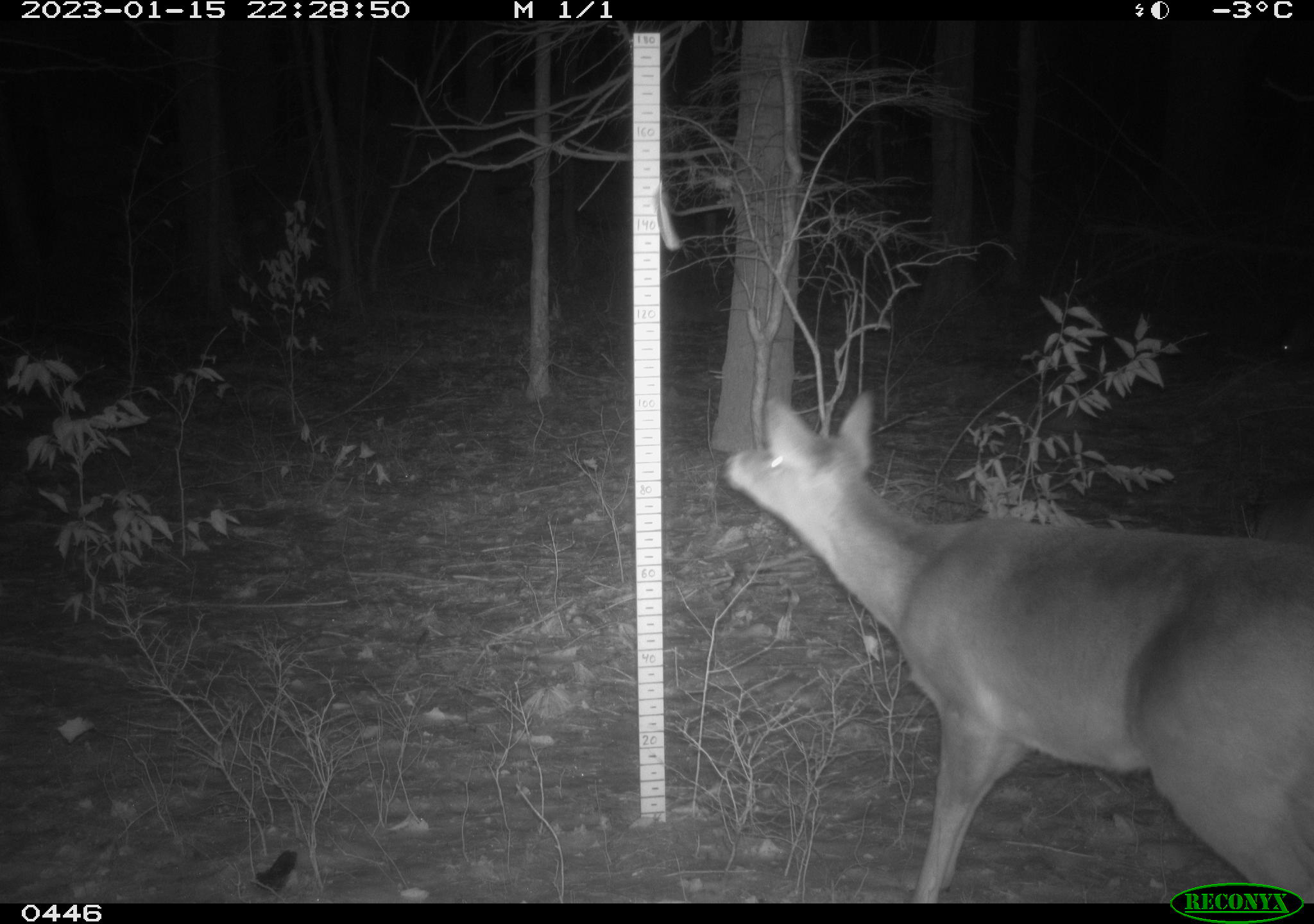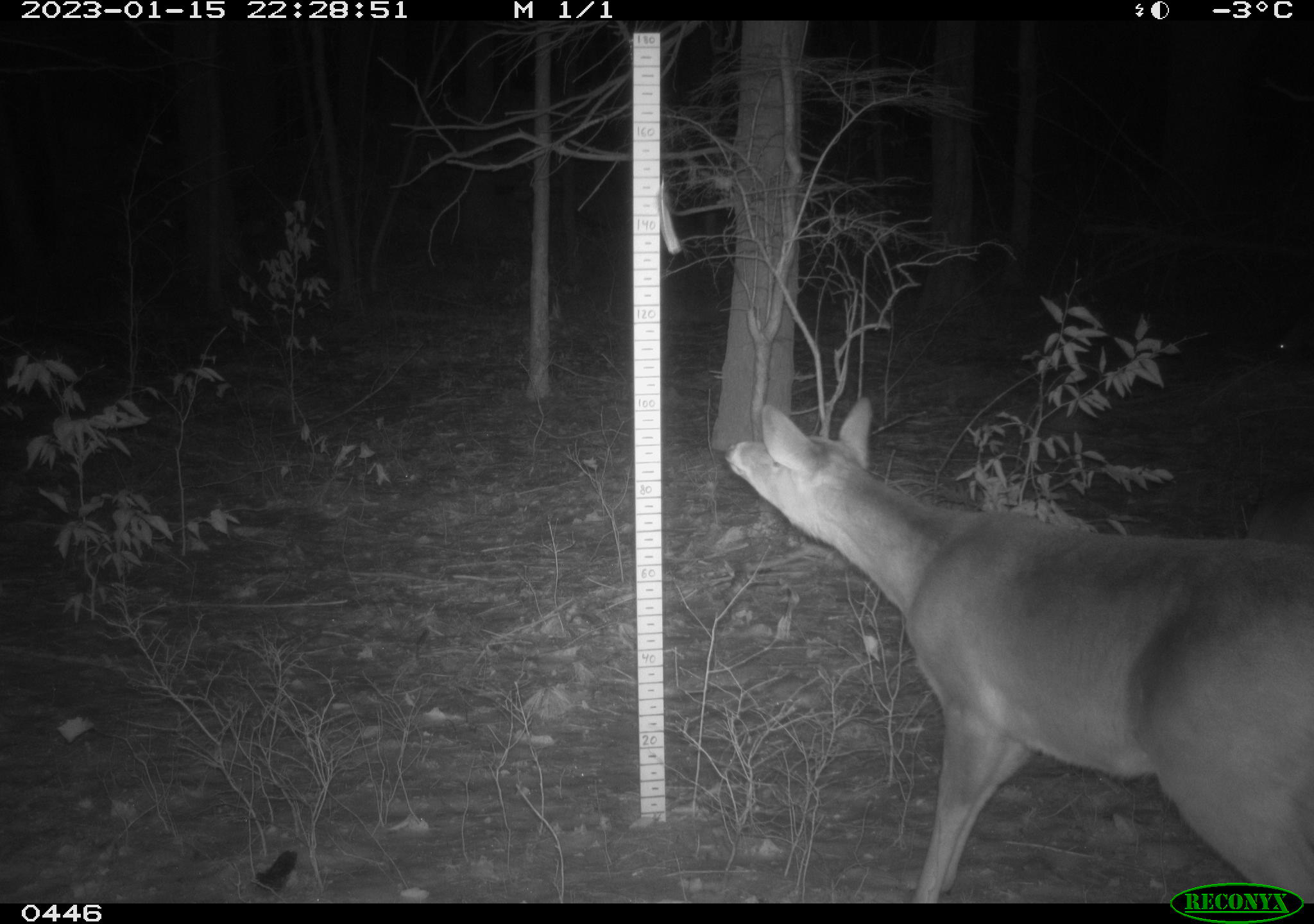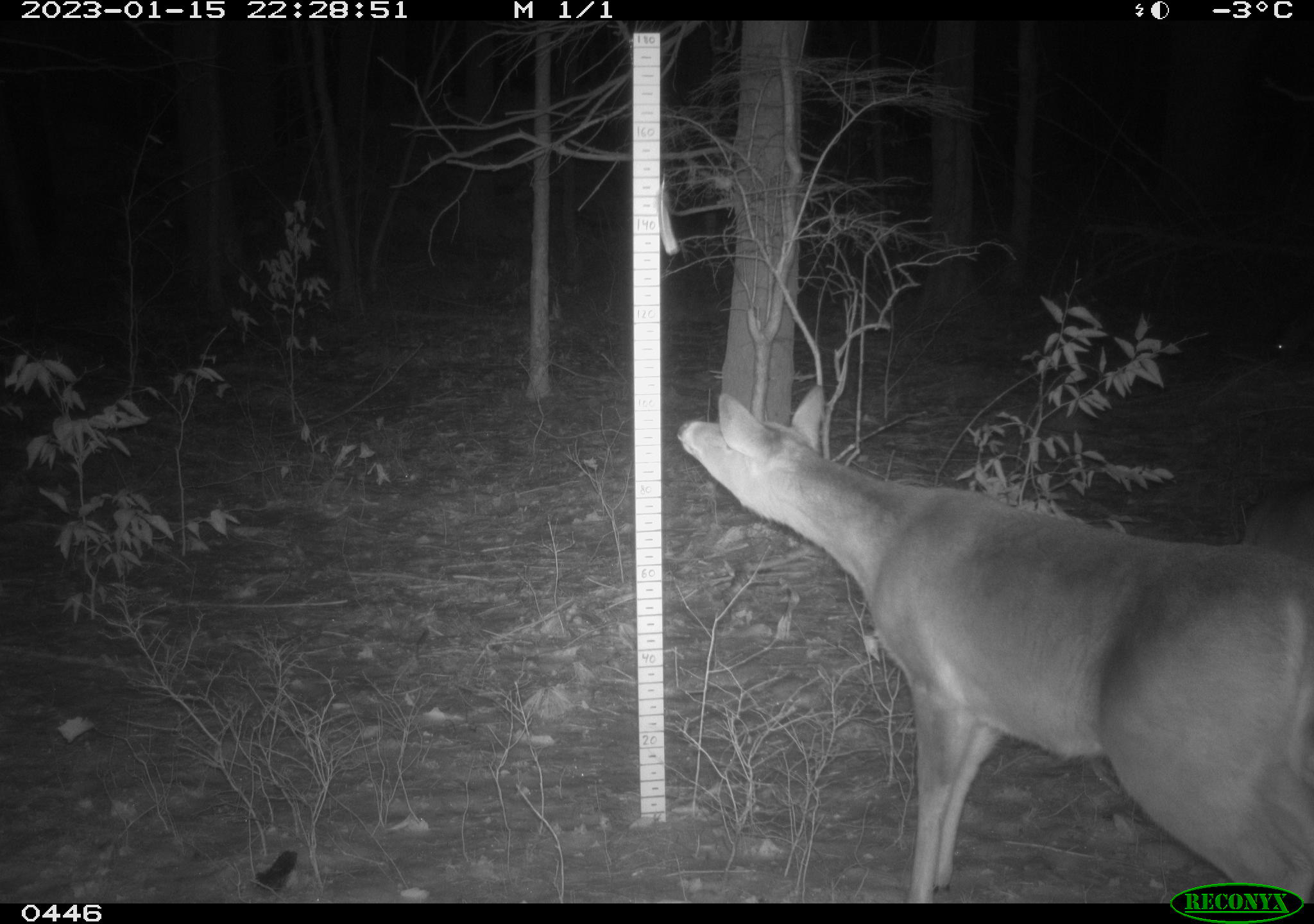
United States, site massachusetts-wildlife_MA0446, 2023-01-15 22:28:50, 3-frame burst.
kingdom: Animalia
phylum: Chordata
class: Mammalia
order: Artiodactyla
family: Cervidae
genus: Odocoileus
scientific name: Odocoileus virginianus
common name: white-tailed deer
White-tailed deer (Odocoileus virginianus).